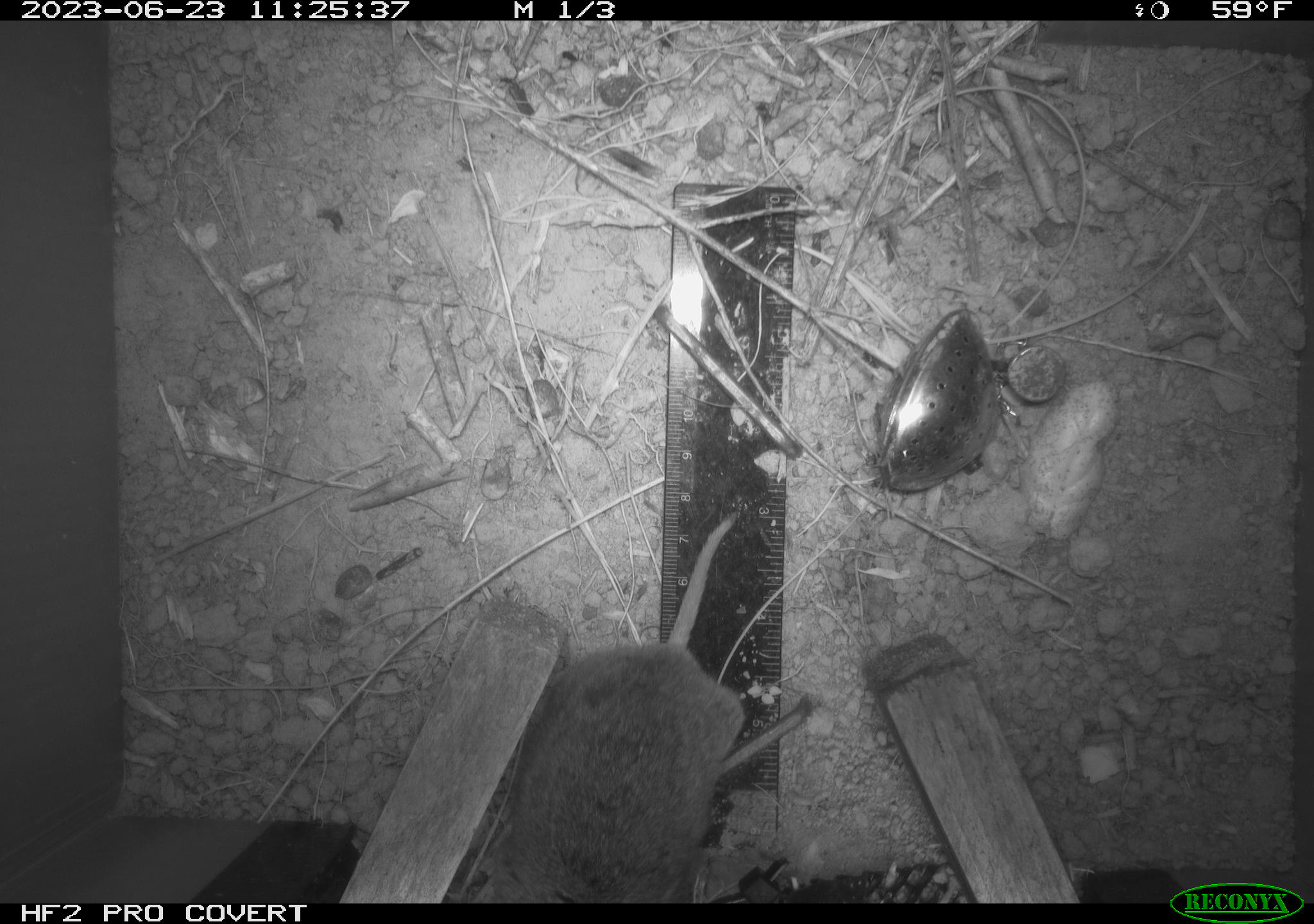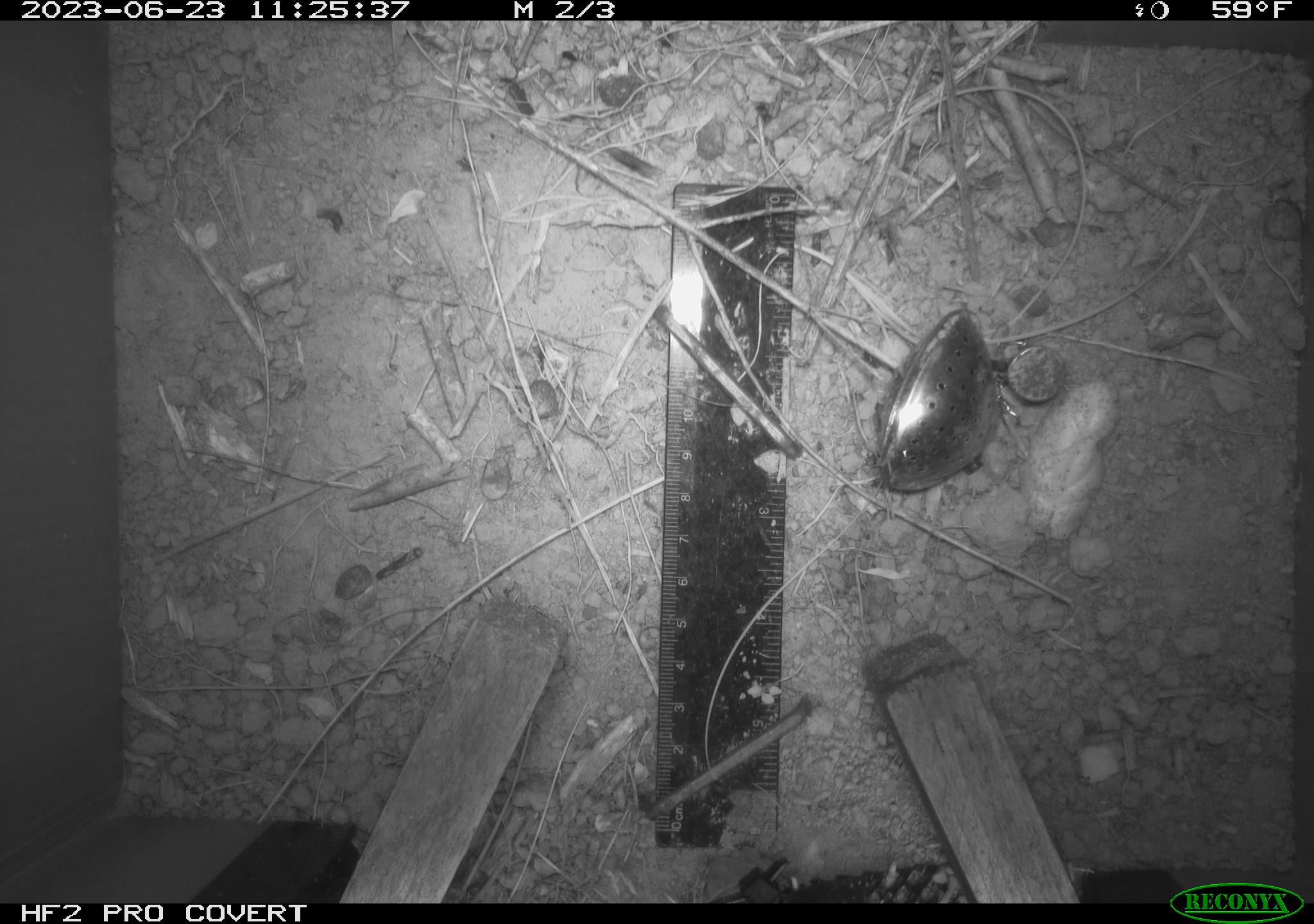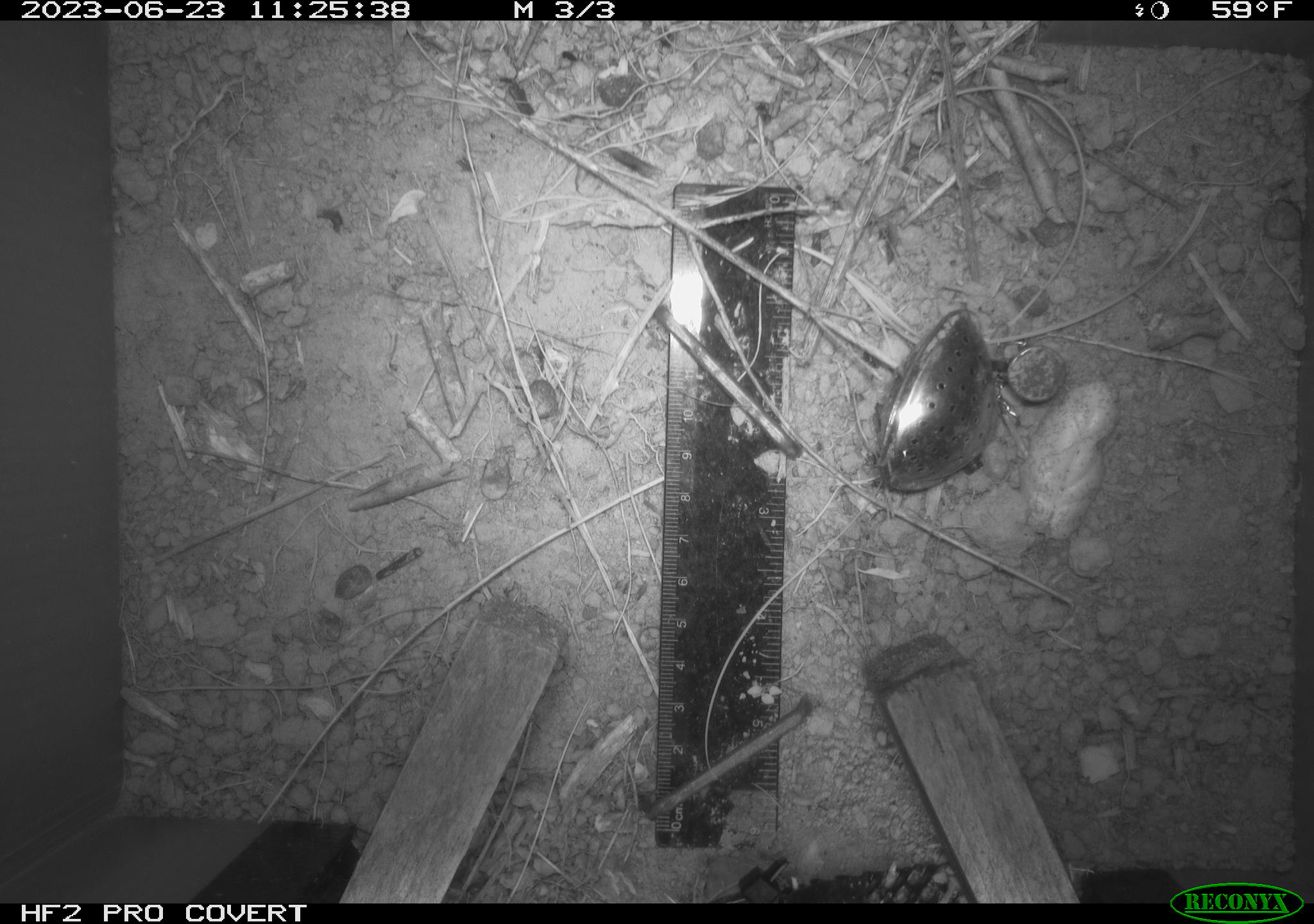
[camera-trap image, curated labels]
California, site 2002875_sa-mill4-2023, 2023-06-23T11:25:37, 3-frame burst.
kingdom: Animalia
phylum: Chordata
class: Mammalia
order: Rodentia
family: Cricetidae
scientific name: Arvicolinae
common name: voles, lemmings, and muskrats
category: arvicolinae subfamily